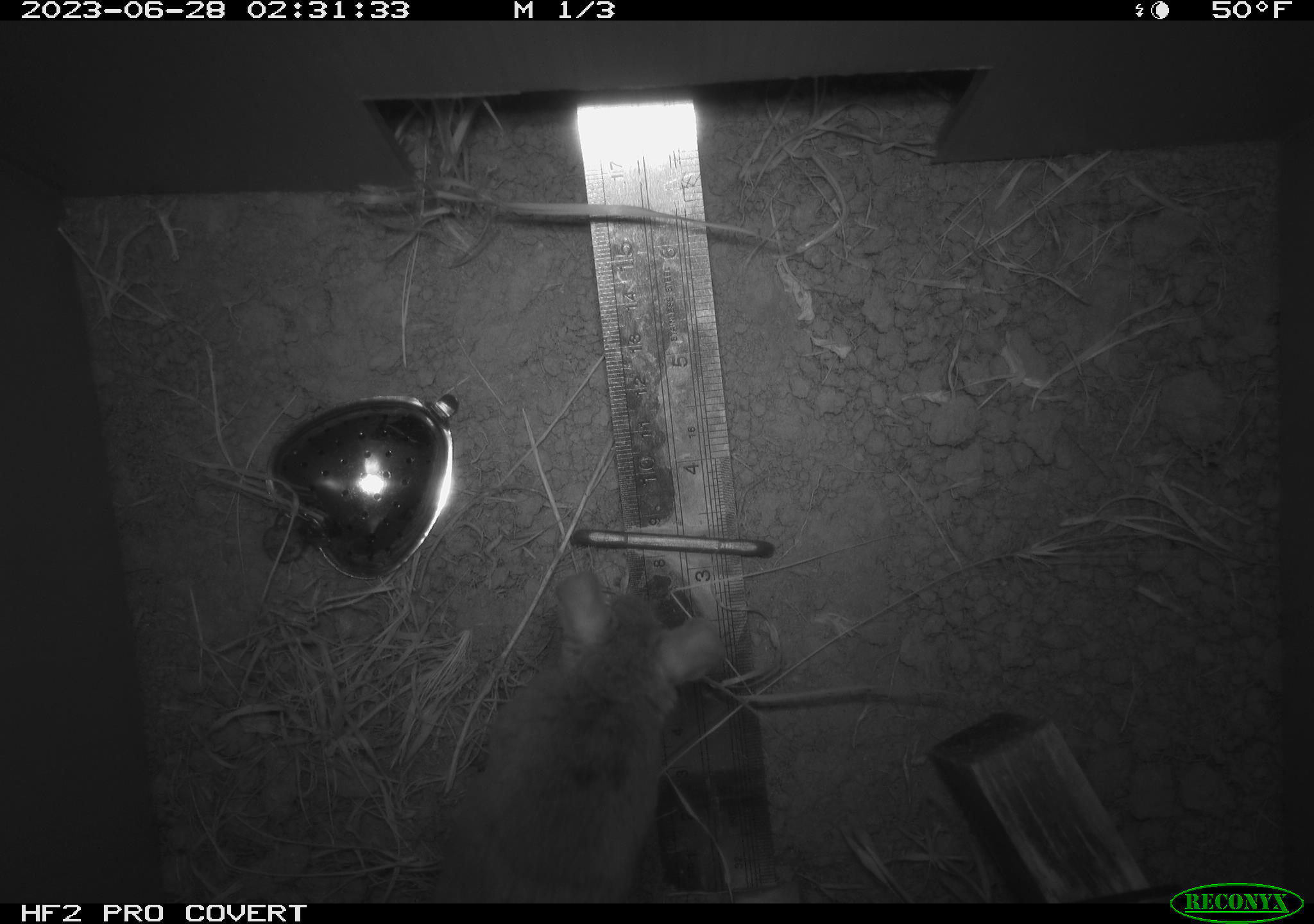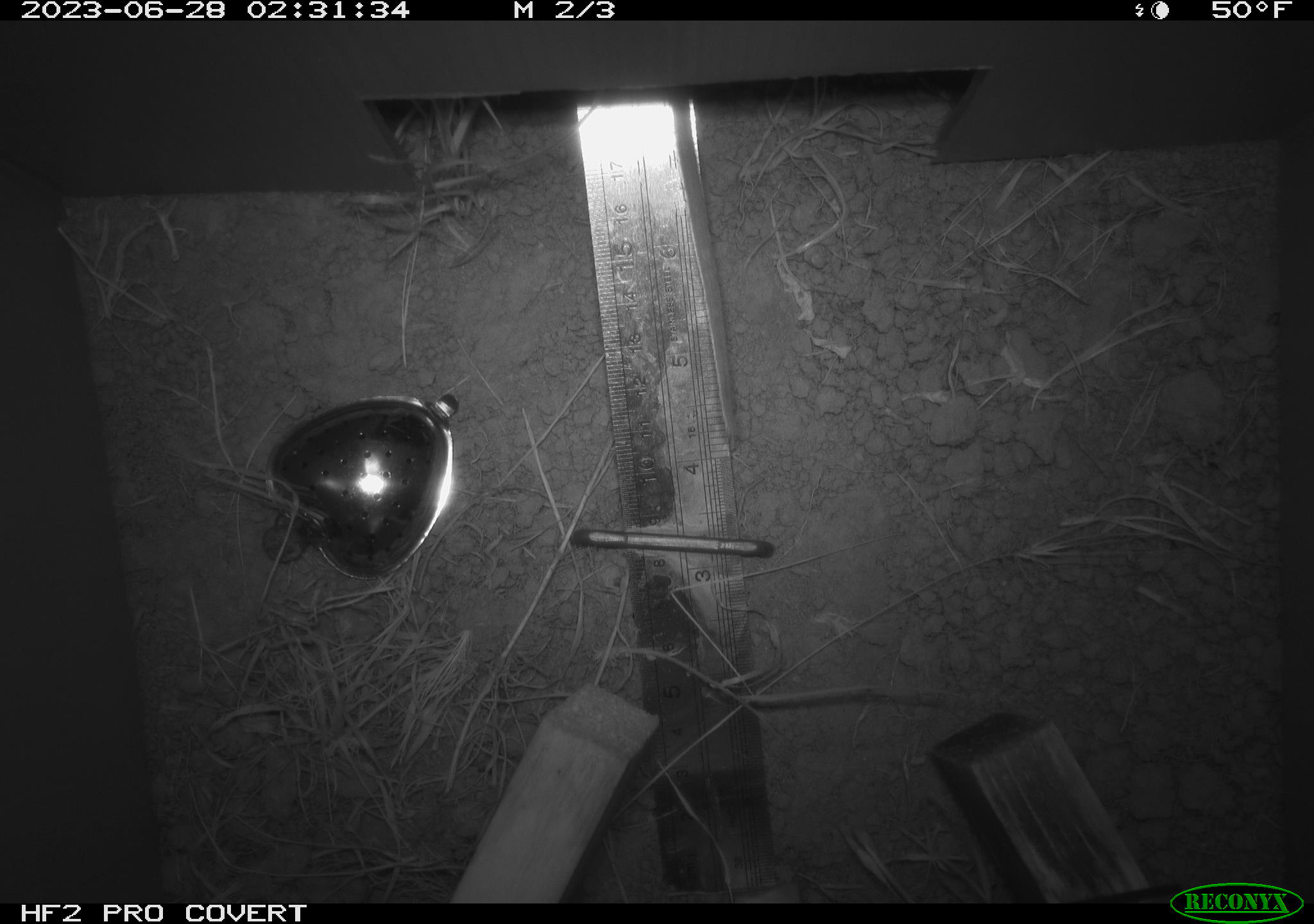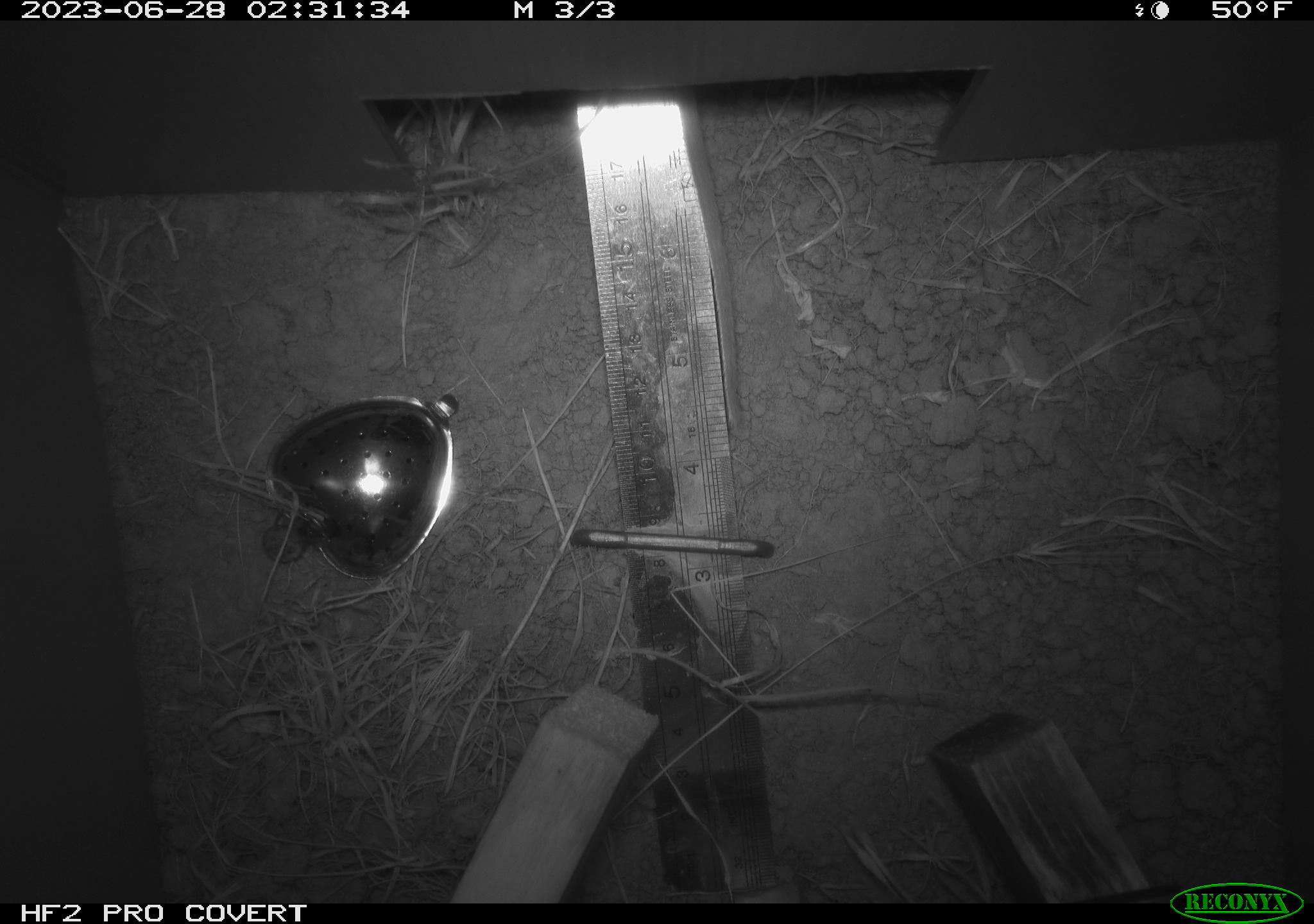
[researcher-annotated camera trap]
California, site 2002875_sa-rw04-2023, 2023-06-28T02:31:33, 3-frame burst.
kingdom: Animalia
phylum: Chordata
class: Mammalia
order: Rodentia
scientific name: Rodentia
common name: mouse species